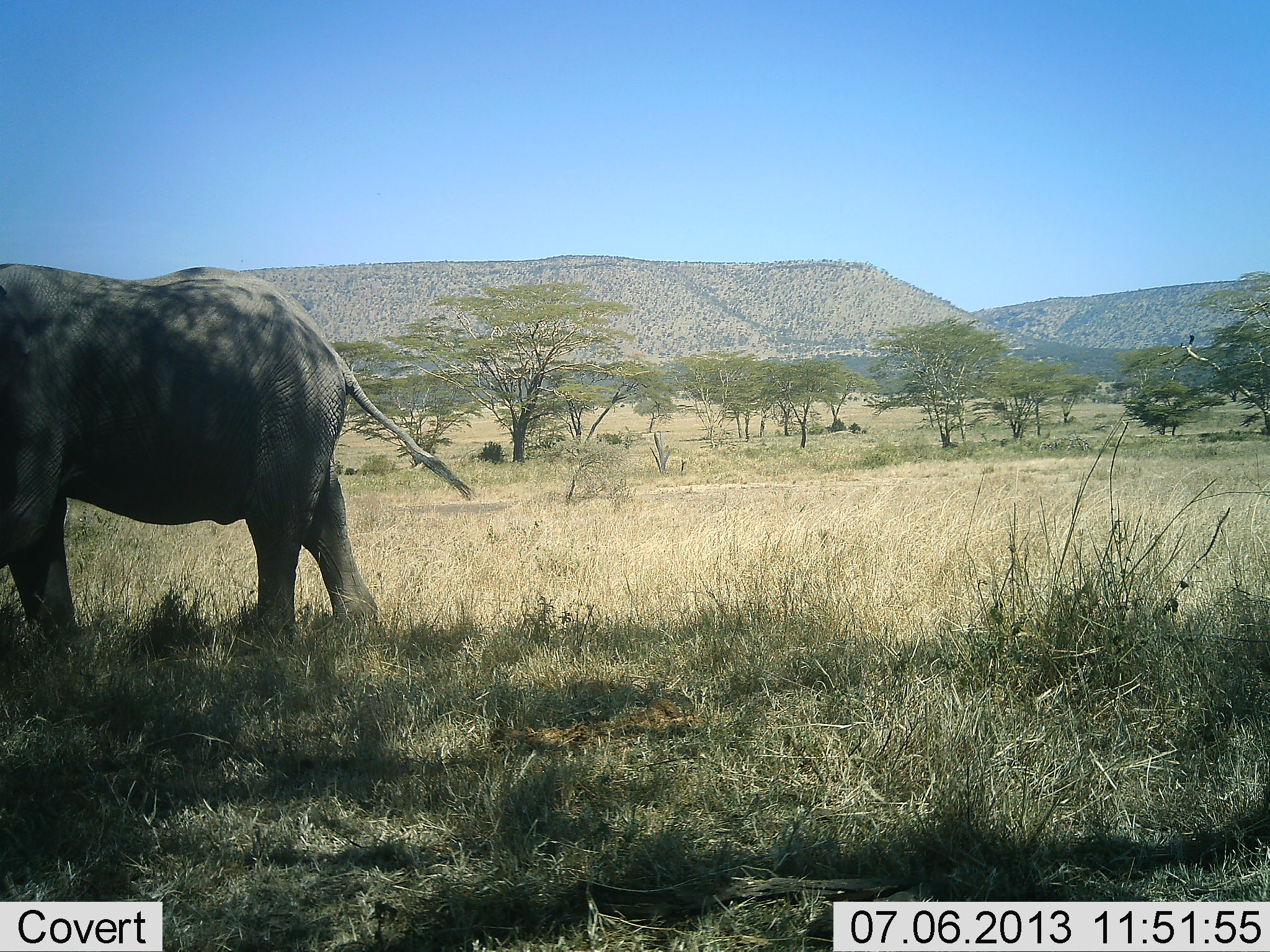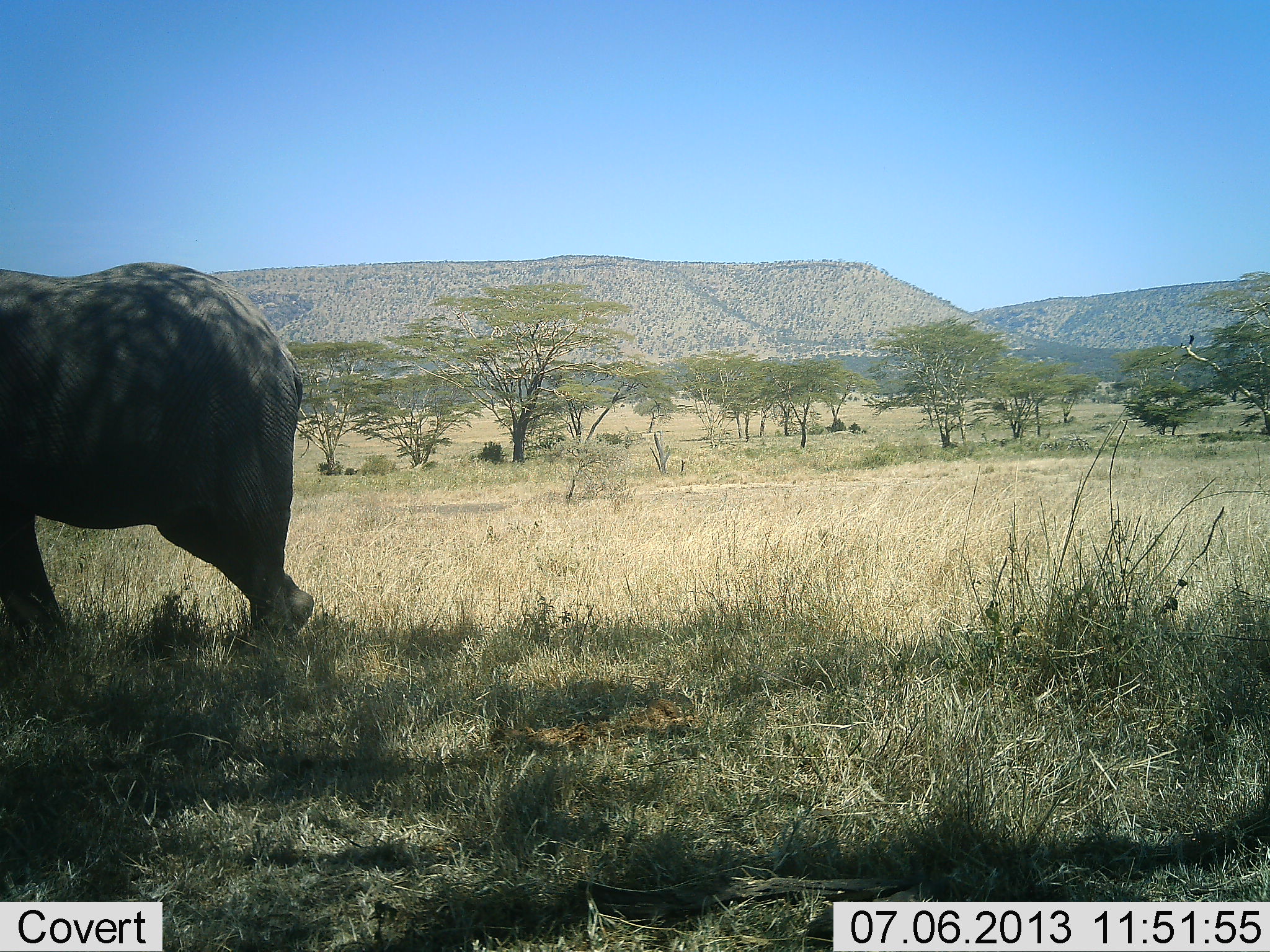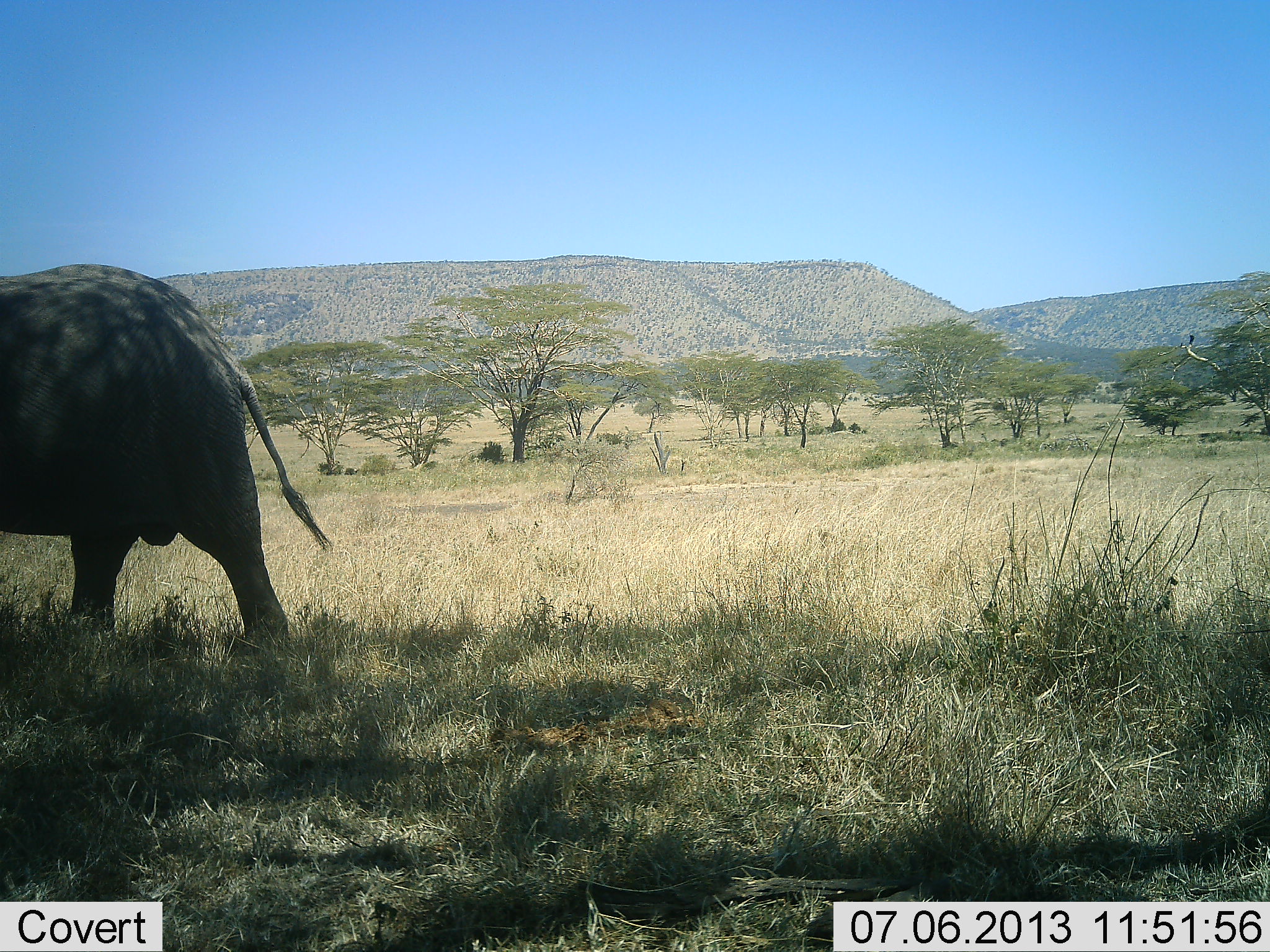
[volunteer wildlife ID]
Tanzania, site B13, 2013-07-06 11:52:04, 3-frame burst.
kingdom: Animalia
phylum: Chordata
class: Mammalia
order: Proboscidea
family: Elephantidae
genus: Loxodonta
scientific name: Loxodonta africana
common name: african bush elephant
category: elephant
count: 1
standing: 11%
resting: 0%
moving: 89%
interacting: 0%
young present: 3%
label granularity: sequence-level